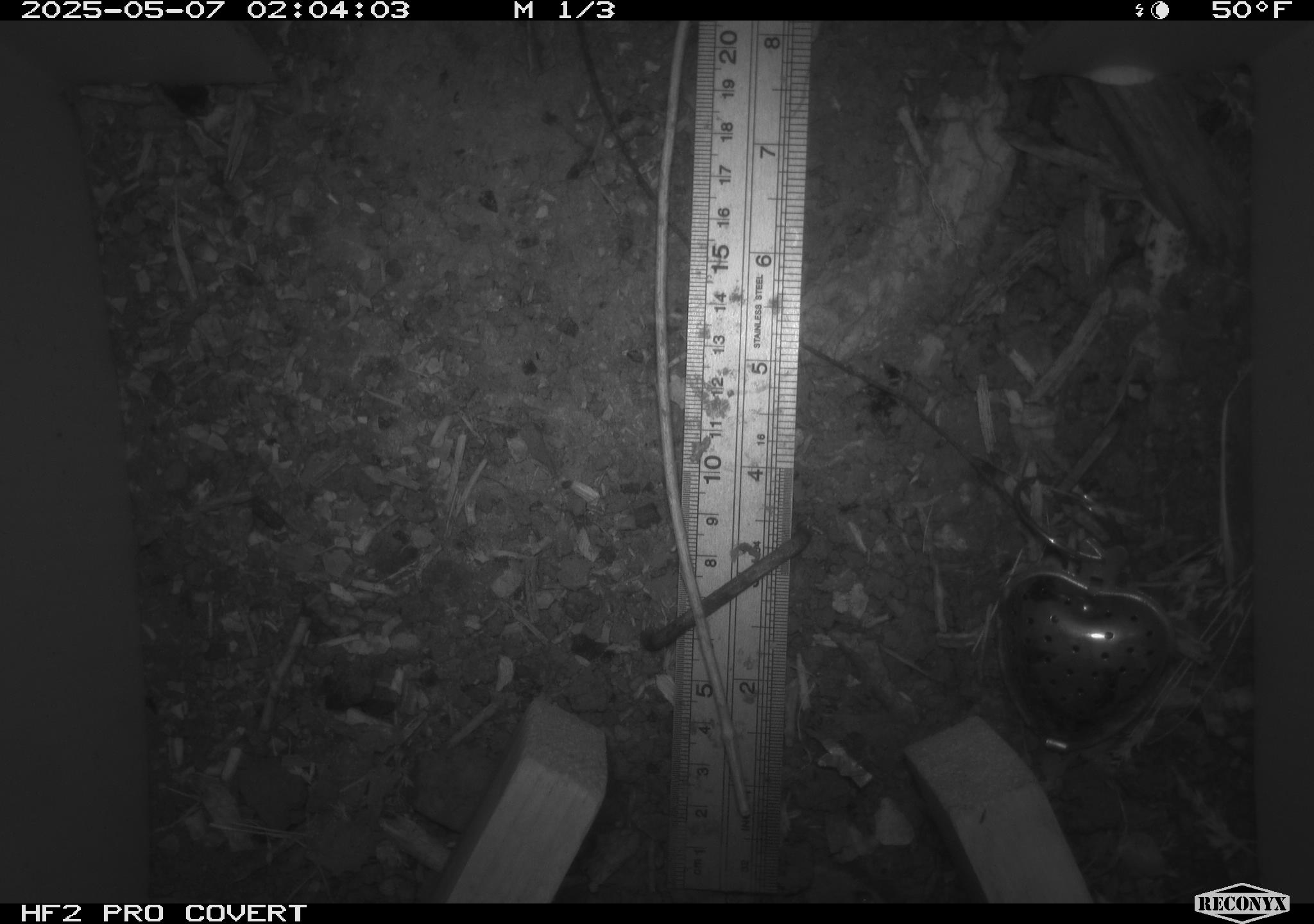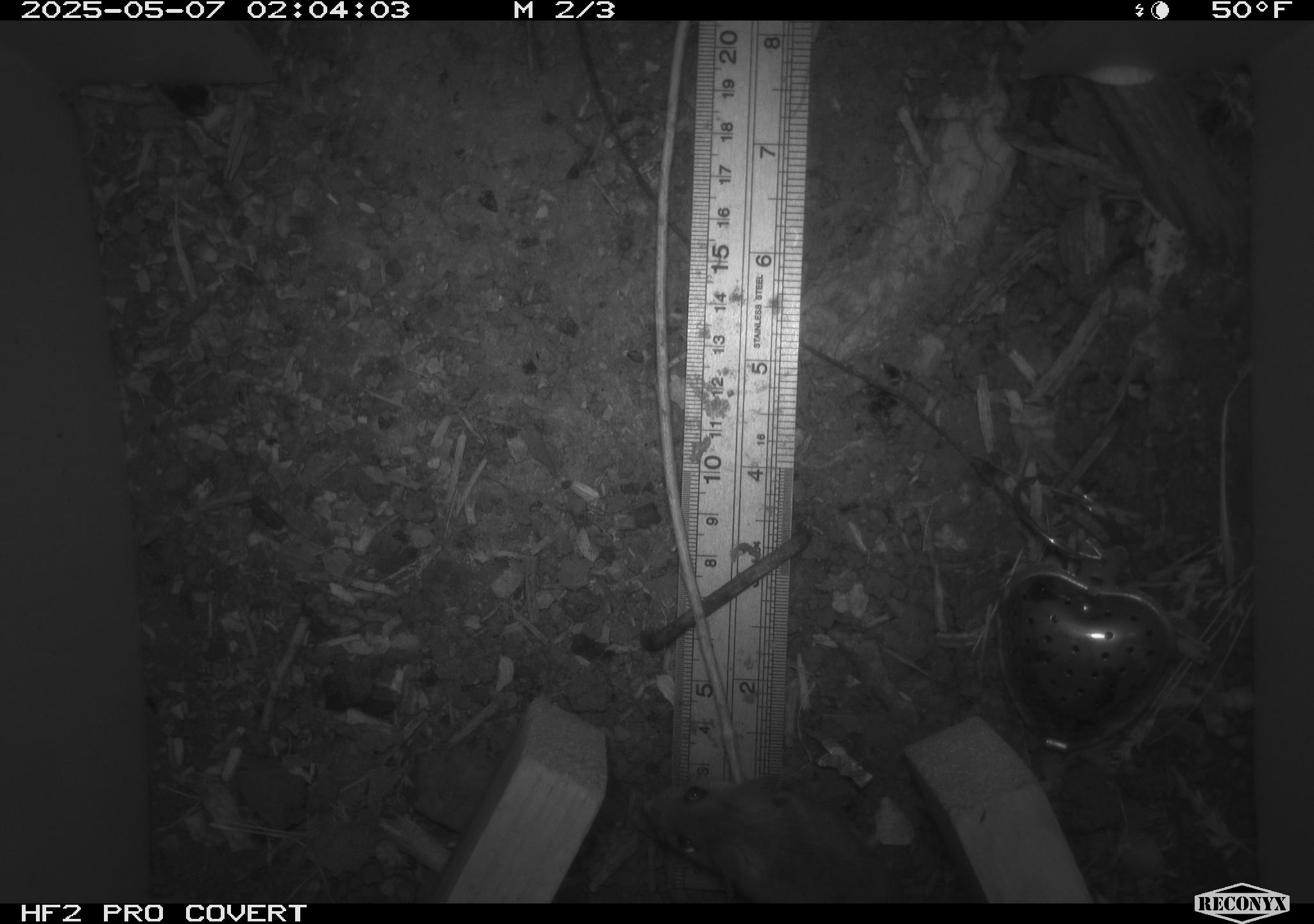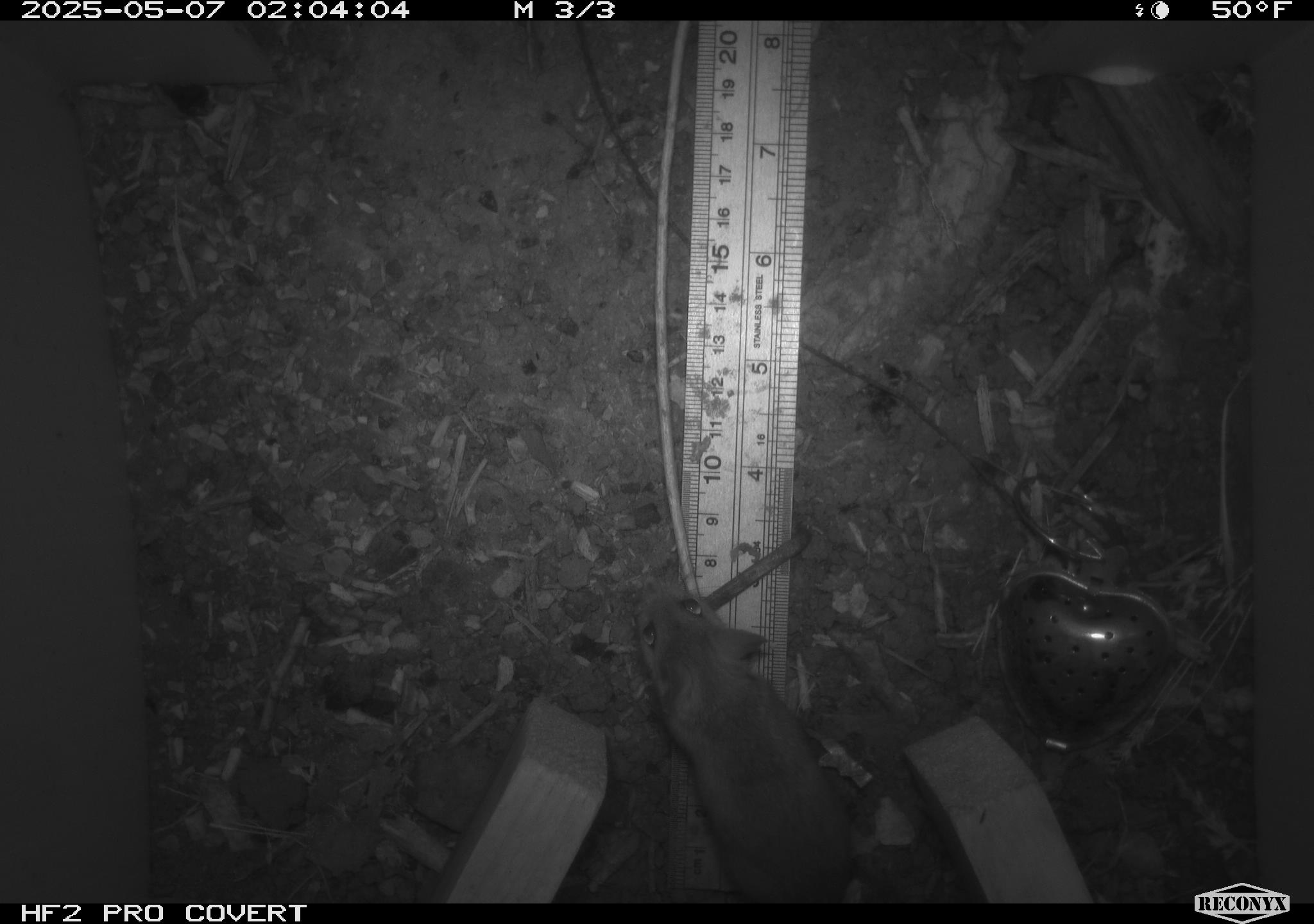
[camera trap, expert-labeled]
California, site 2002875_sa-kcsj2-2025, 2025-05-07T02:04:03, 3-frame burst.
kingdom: Animalia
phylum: Chordata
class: Mammalia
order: Rodentia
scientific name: Rodentia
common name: rodent